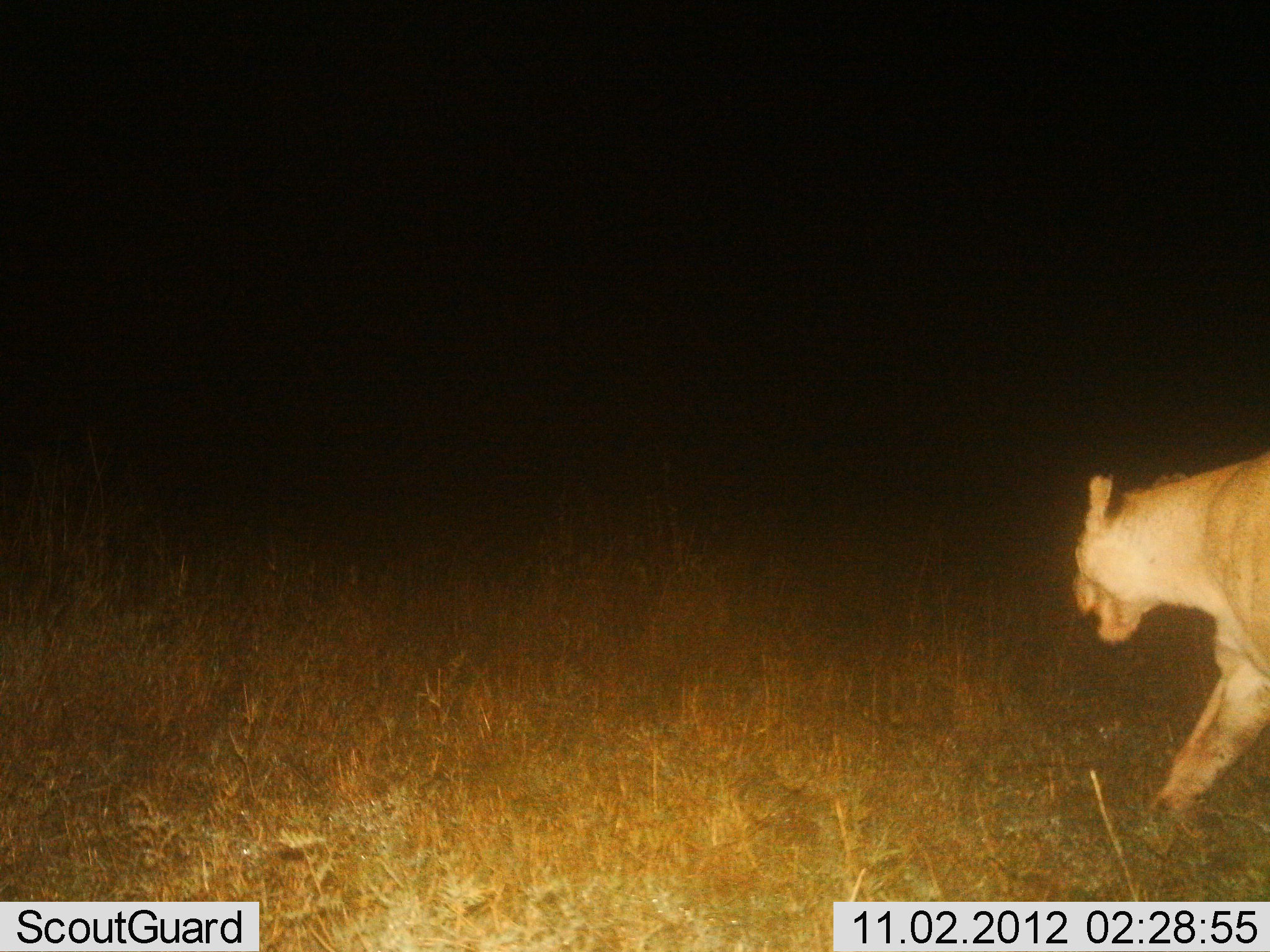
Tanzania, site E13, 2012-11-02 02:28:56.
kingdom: Animalia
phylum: Chordata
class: Mammalia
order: Carnivora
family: Felidae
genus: Panthera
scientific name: Panthera leo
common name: lion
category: lionfemale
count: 1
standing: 0%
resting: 0%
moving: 100%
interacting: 0%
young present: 0%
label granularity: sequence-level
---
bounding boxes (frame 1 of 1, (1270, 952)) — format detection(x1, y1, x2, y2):
animal: detection(1070, 448, 1270, 821)